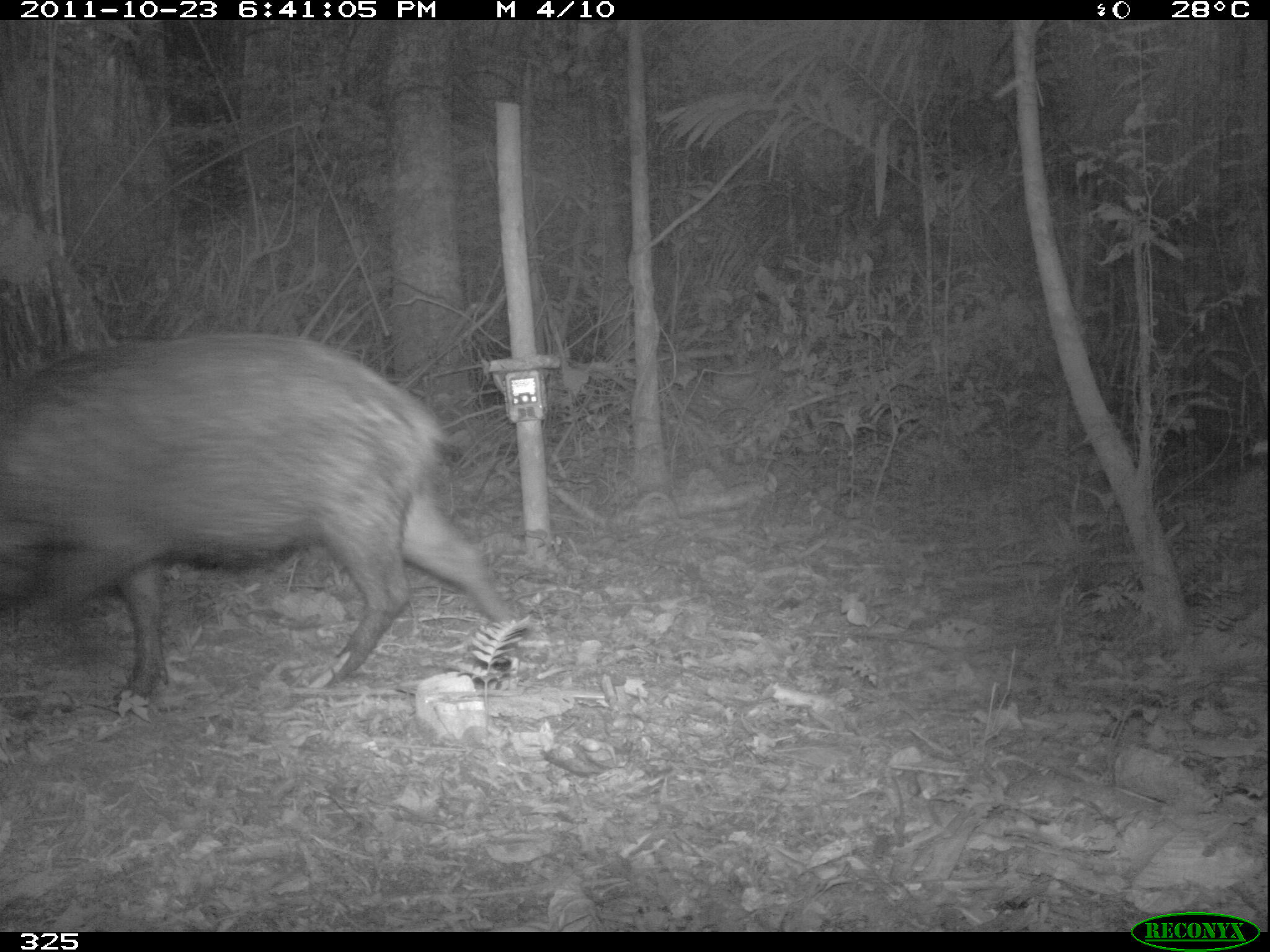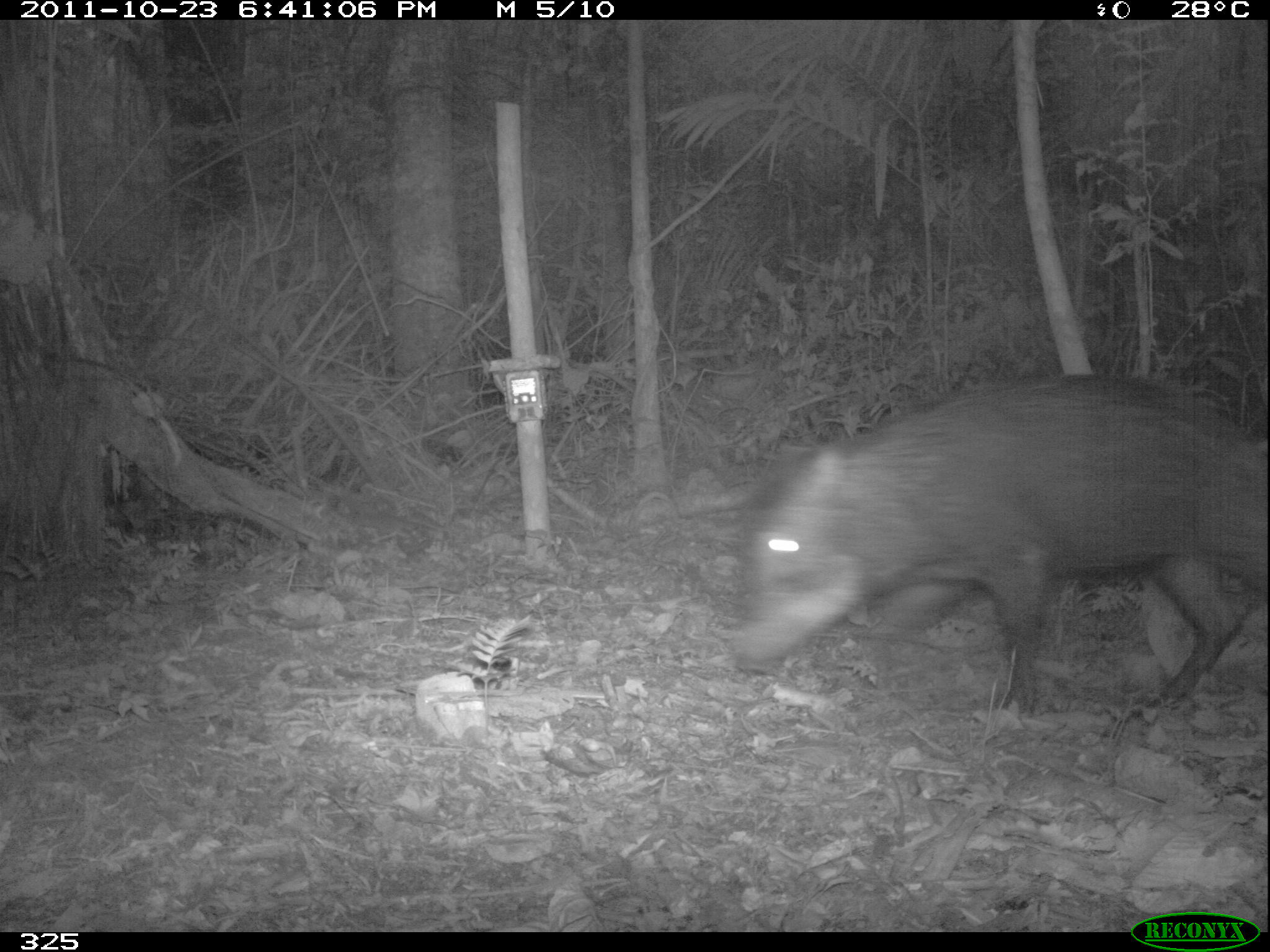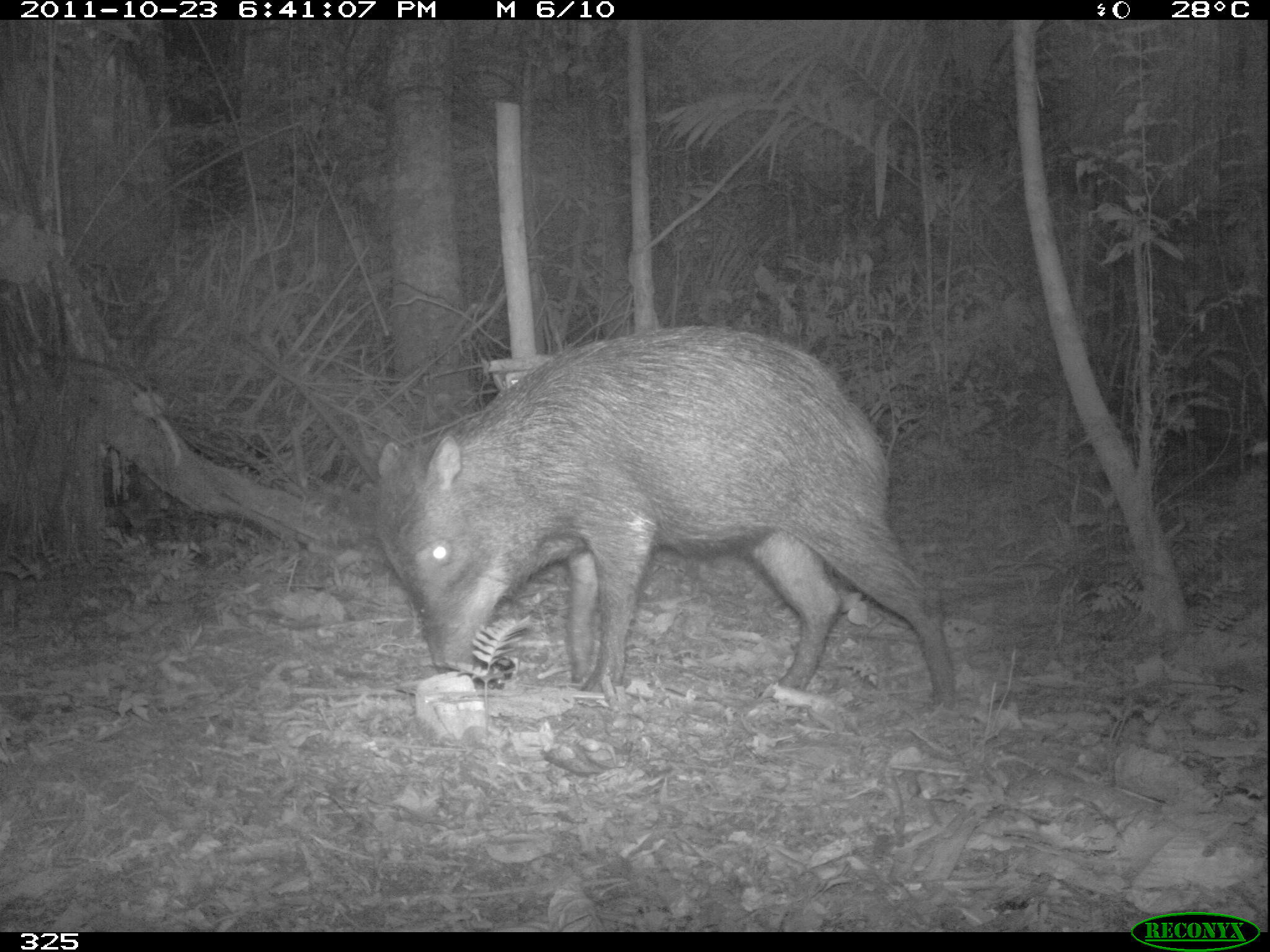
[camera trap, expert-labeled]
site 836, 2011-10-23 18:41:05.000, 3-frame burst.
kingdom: Animalia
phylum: Chordata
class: Mammalia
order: Artiodactyla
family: Tayassuidae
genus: Tayassu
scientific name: Tayassu pecari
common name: white-lipped peccary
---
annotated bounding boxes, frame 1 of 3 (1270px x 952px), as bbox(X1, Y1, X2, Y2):
tayassu pecari: bbox(0, 334, 527, 703)